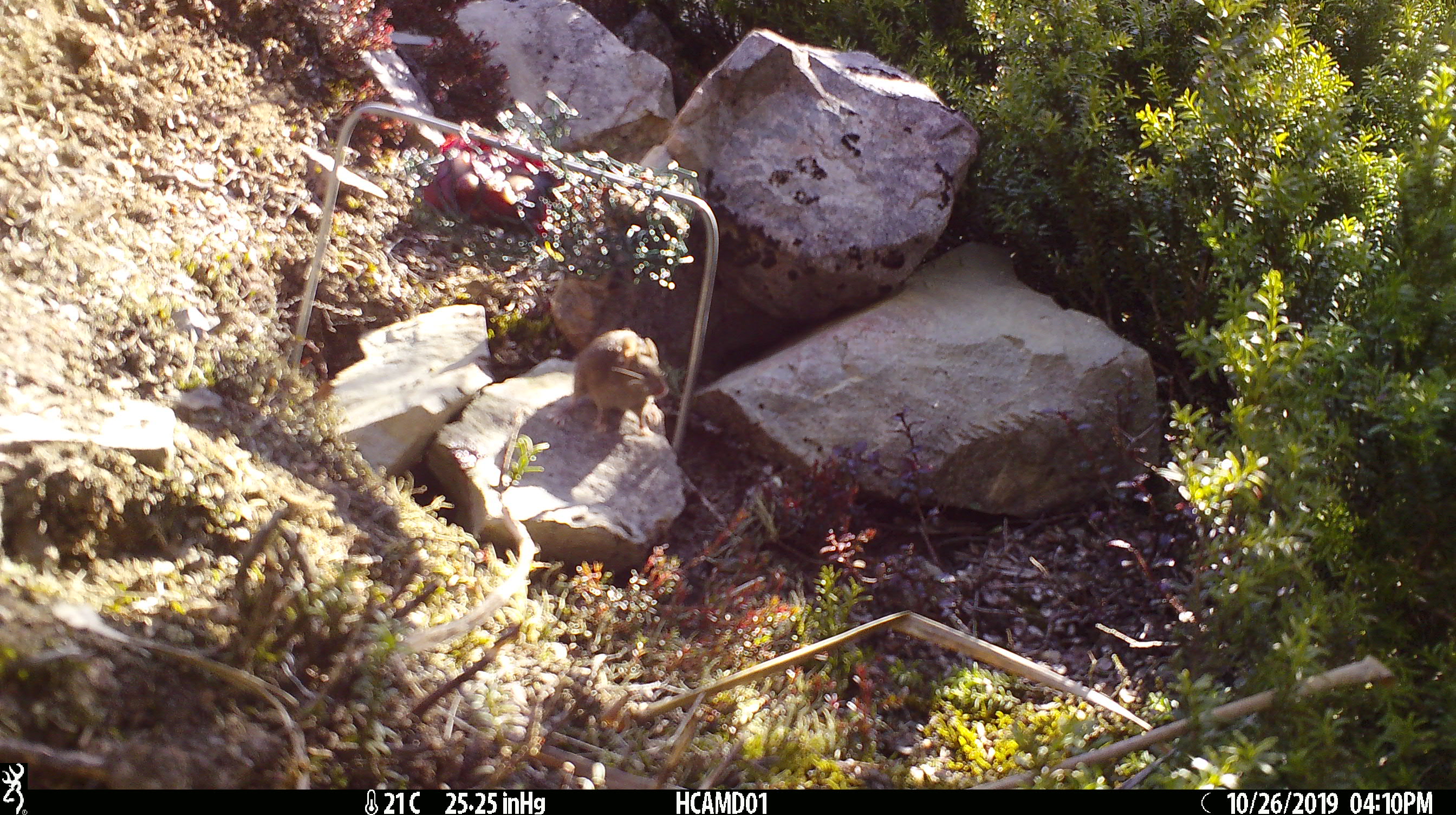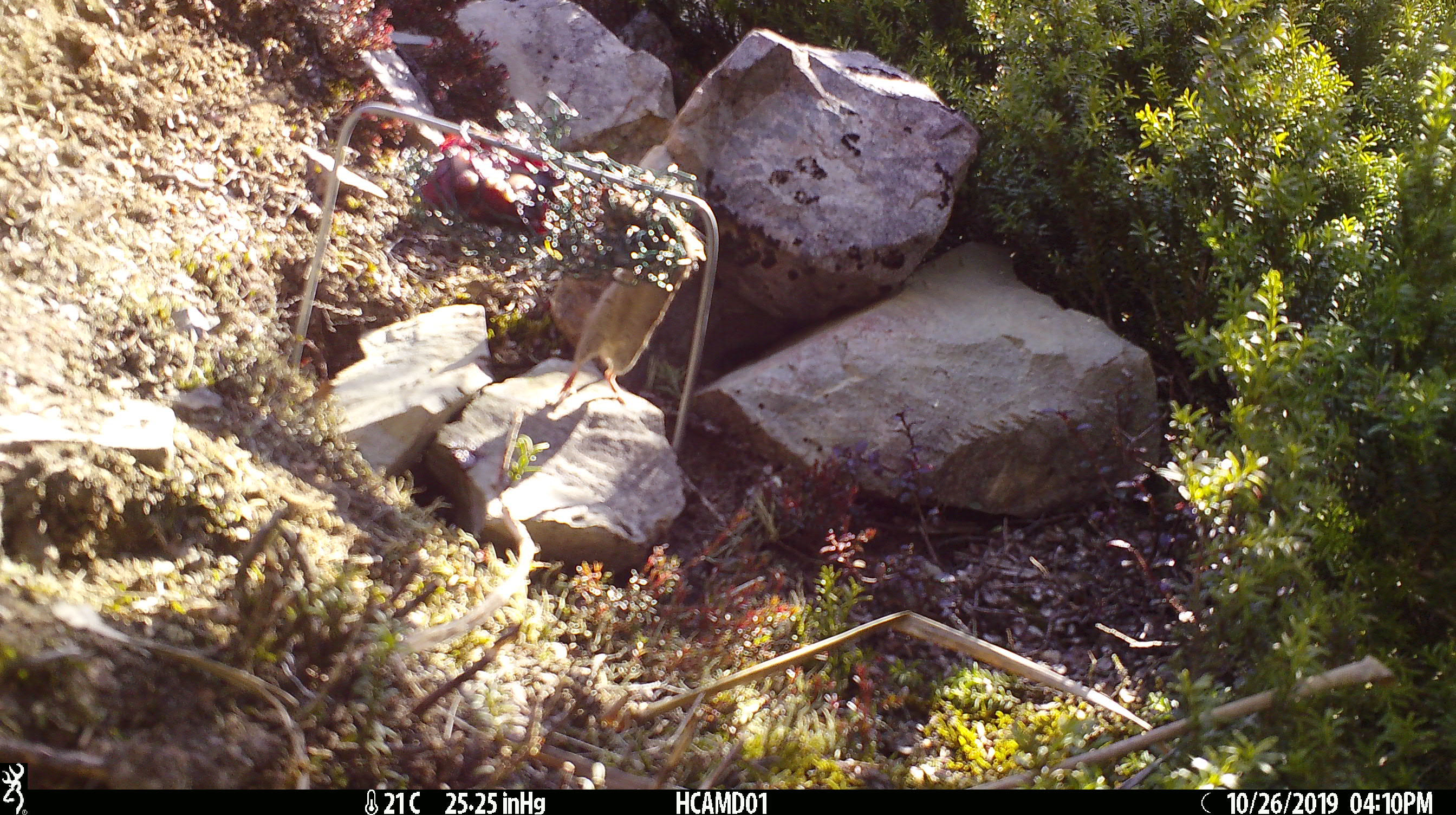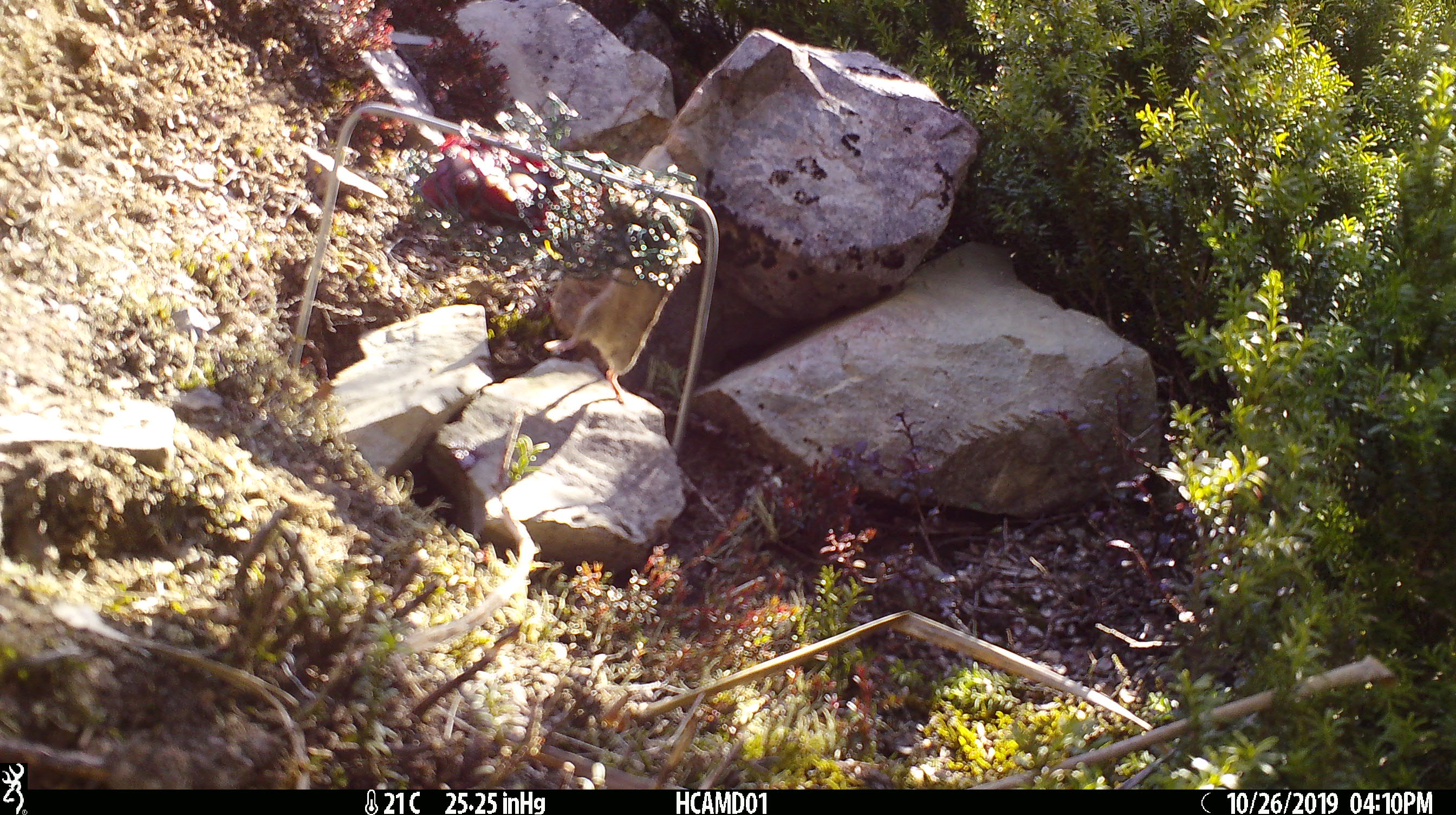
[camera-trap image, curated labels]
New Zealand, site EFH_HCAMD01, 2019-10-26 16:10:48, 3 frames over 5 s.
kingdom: Animalia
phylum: Chordata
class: Mammalia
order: Rodentia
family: Muridae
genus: Mus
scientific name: Mus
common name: mouse